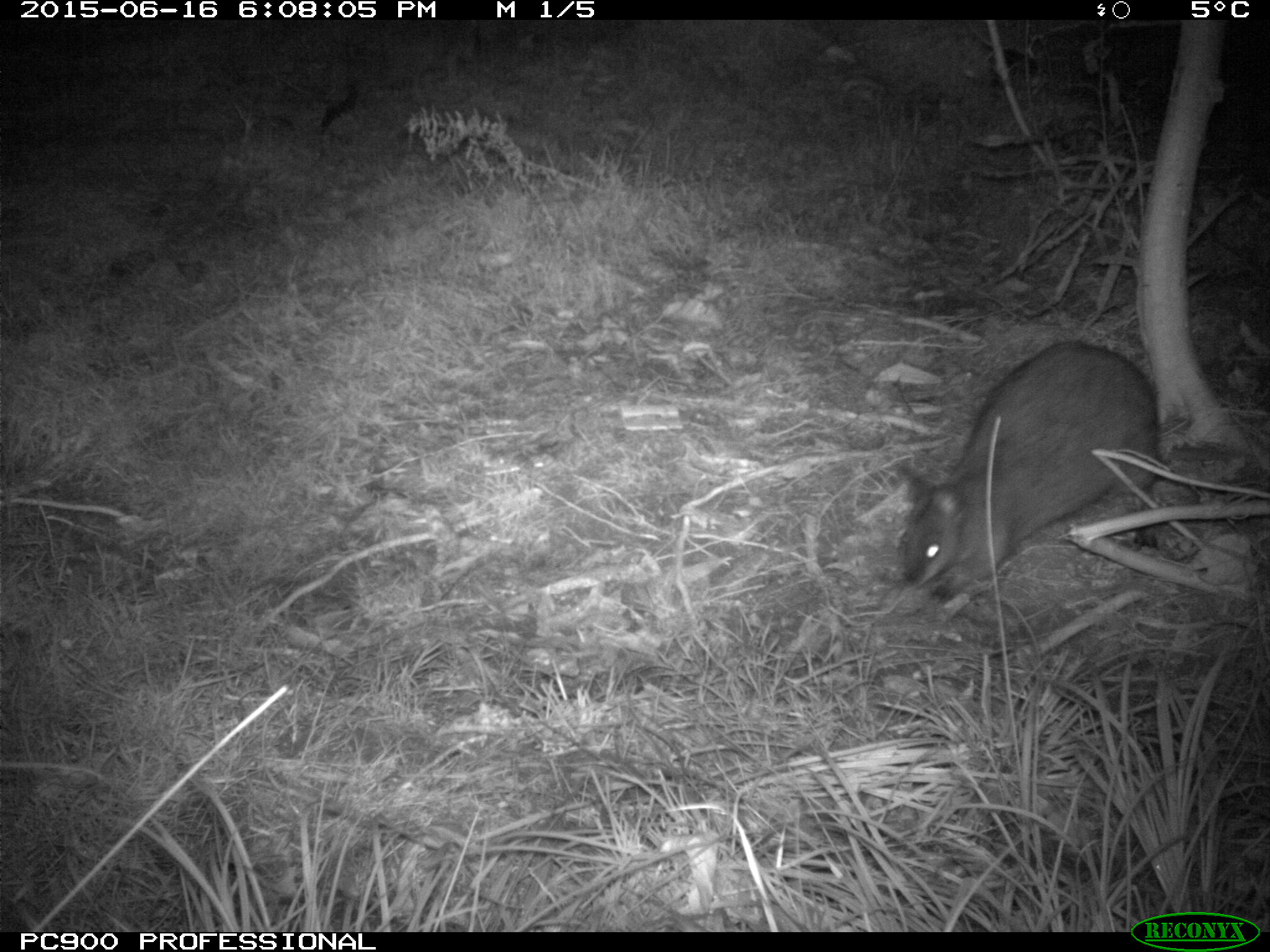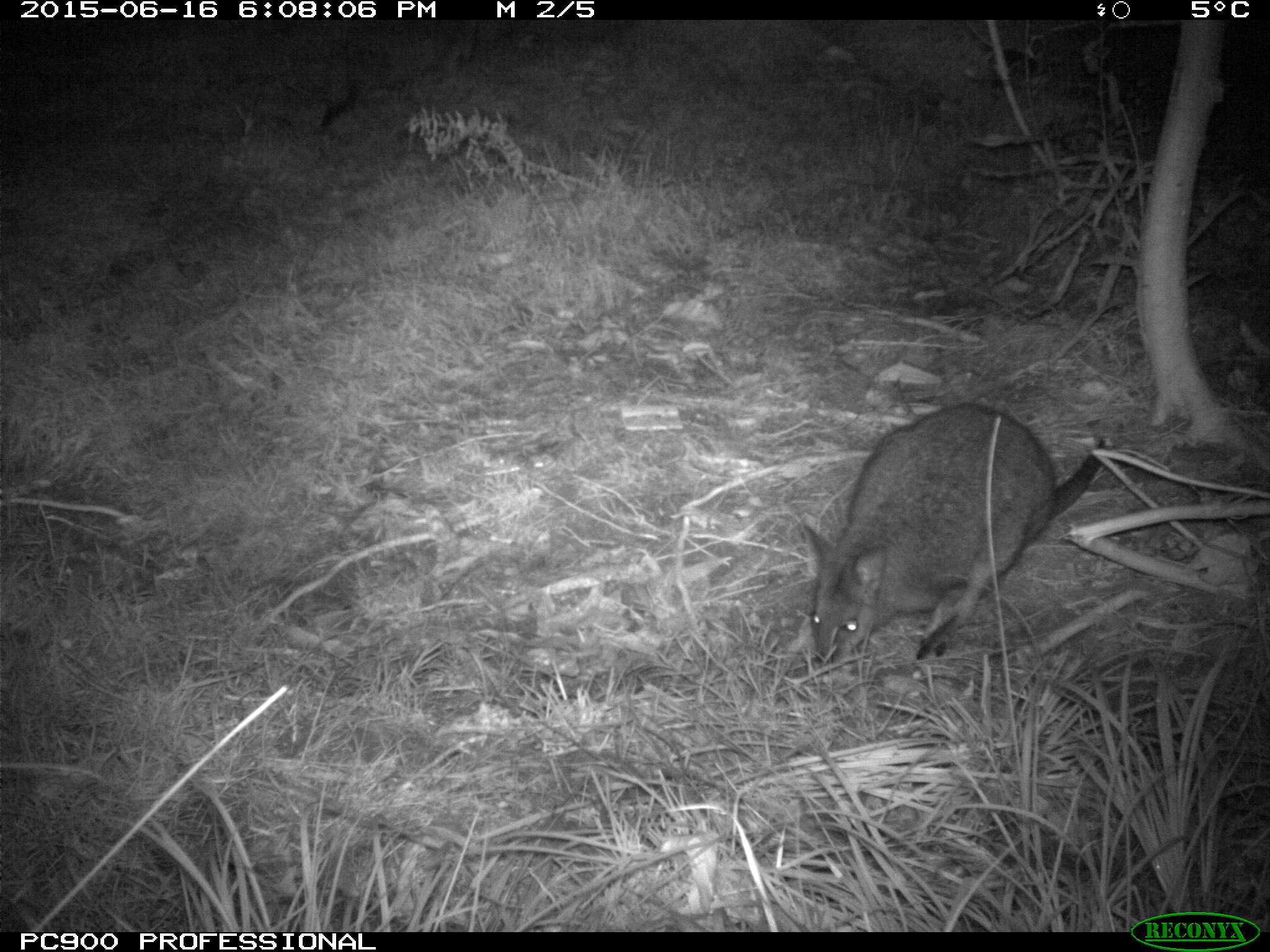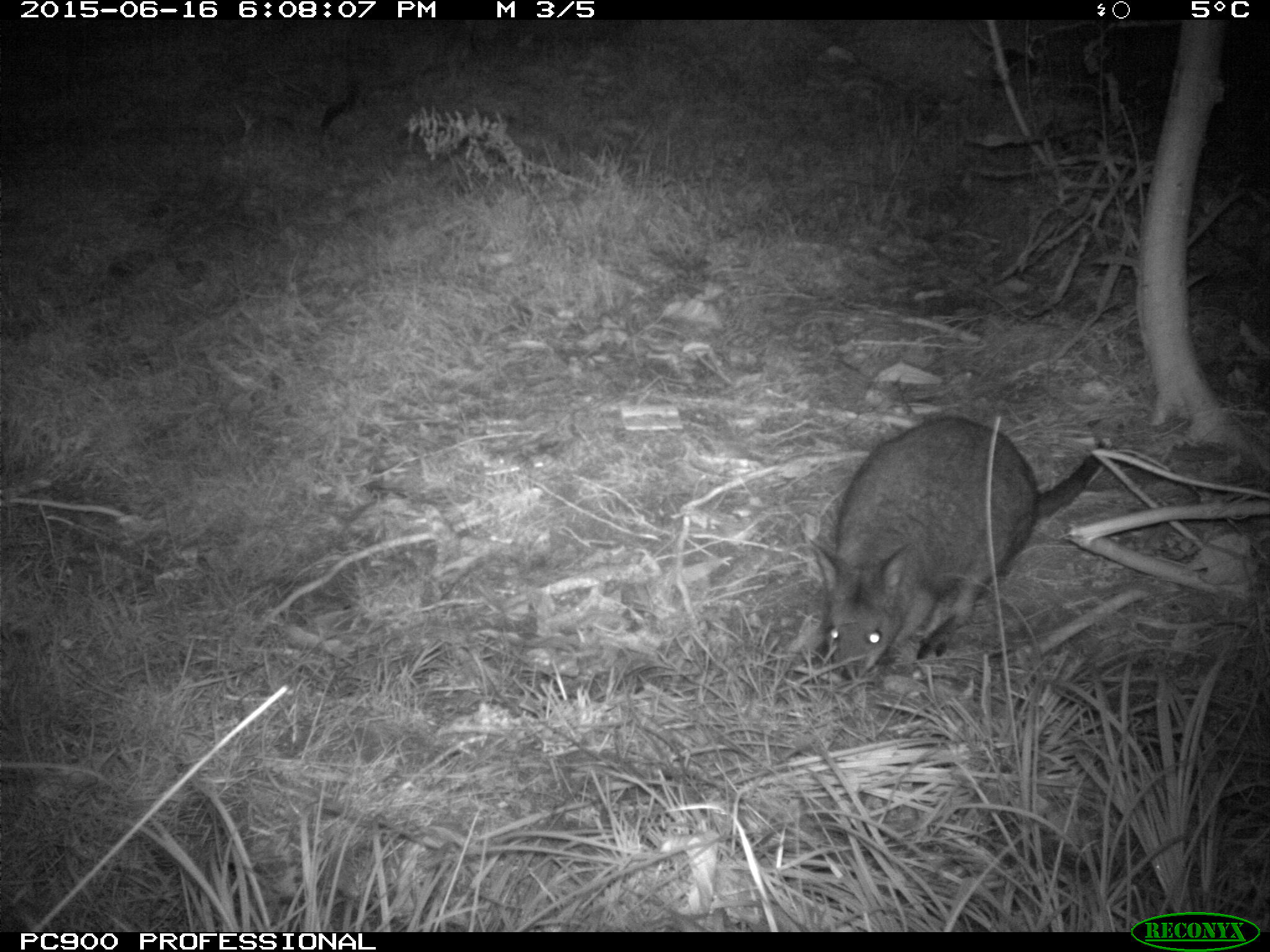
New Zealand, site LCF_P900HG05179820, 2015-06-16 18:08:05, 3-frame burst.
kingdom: Animalia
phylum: Chordata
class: Mammalia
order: Diprotodontia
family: Macropodidae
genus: Notamacropus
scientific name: Notamacropus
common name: wallaby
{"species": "wallaby (Notamacropus)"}